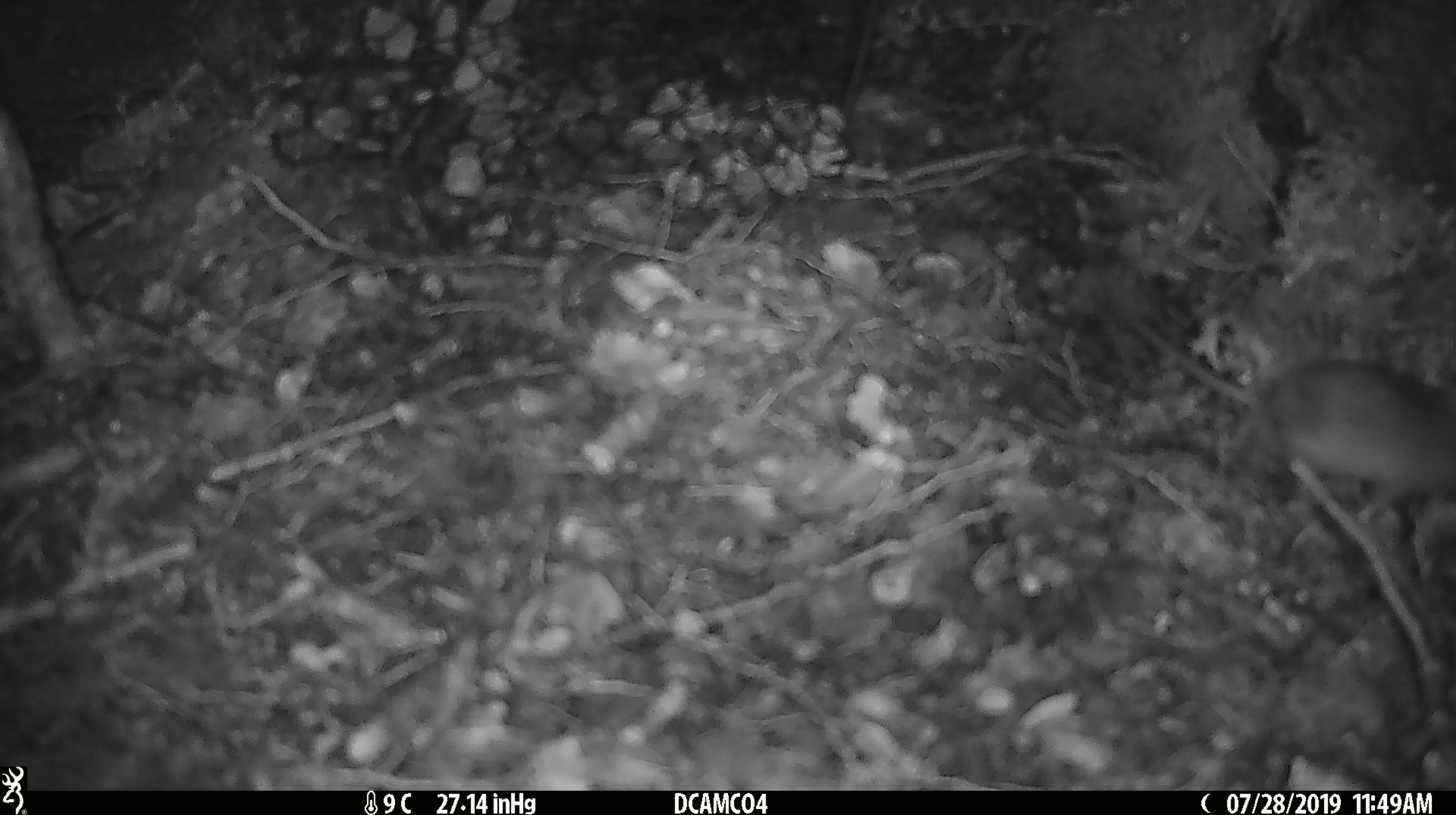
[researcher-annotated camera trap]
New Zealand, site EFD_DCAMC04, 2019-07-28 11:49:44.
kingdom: Animalia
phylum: Chordata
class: Mammalia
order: Rodentia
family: Muridae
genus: Mus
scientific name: Mus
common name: mouse